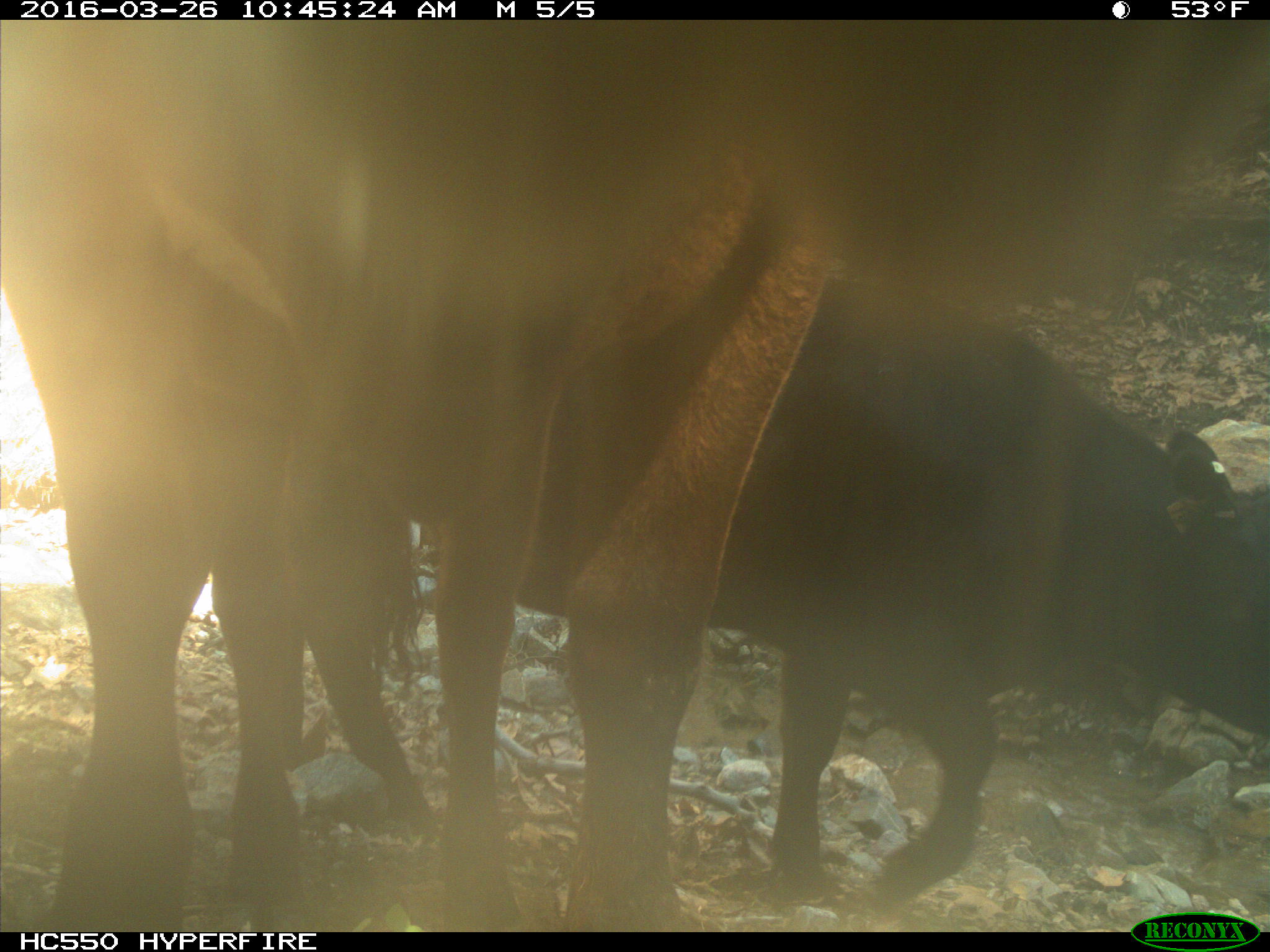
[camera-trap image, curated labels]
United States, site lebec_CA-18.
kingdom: Animalia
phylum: Chordata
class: Mammalia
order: Artiodactyla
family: Bovidae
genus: Bos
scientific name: Bos taurus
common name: domestic cow